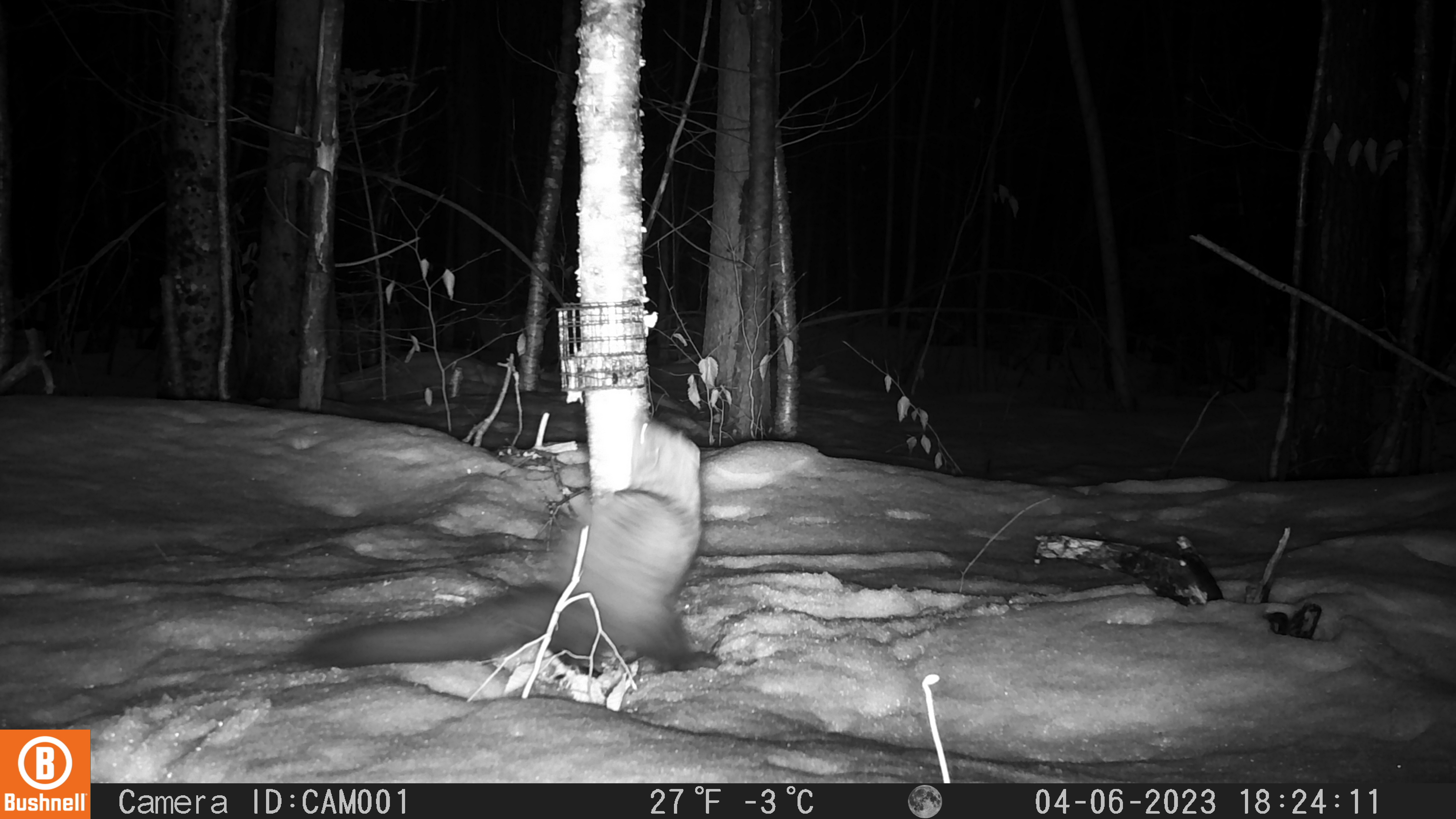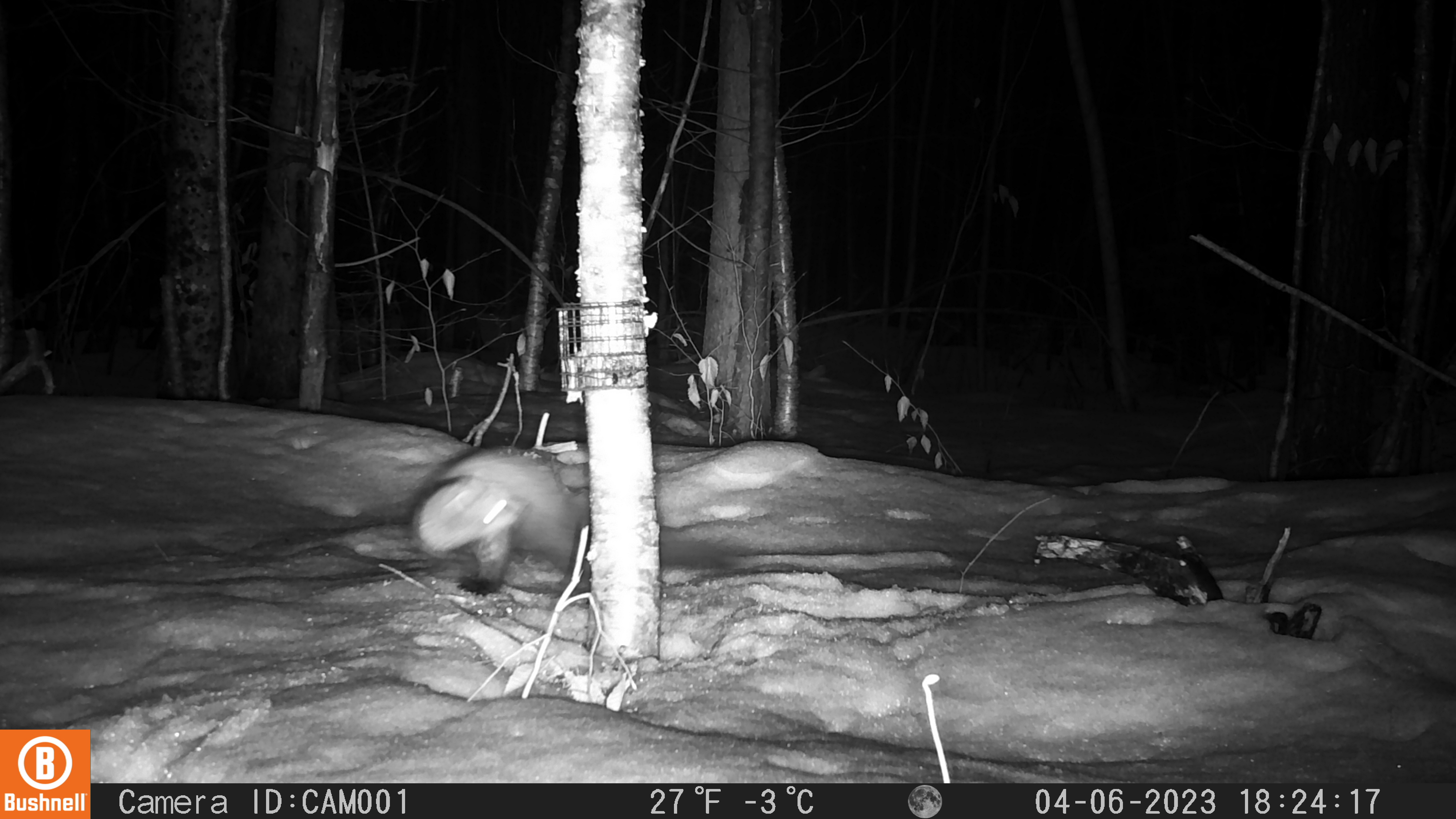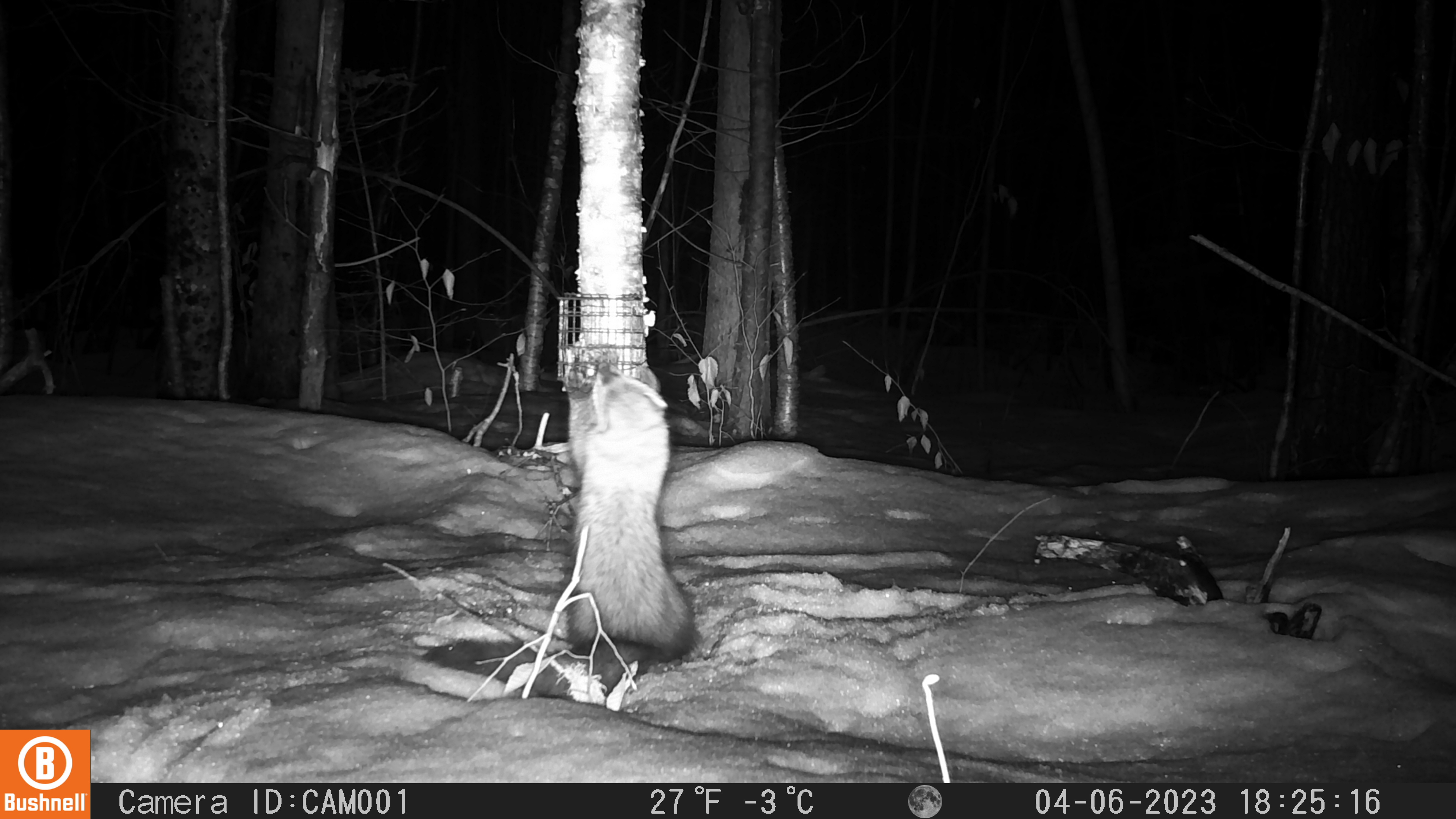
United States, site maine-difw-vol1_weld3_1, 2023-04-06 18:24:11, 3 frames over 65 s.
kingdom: Animalia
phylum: Chordata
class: Mammalia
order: Carnivora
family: Mustelidae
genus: Pekania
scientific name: Pekania pennanti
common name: fisher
Fisher (Pekania pennanti).